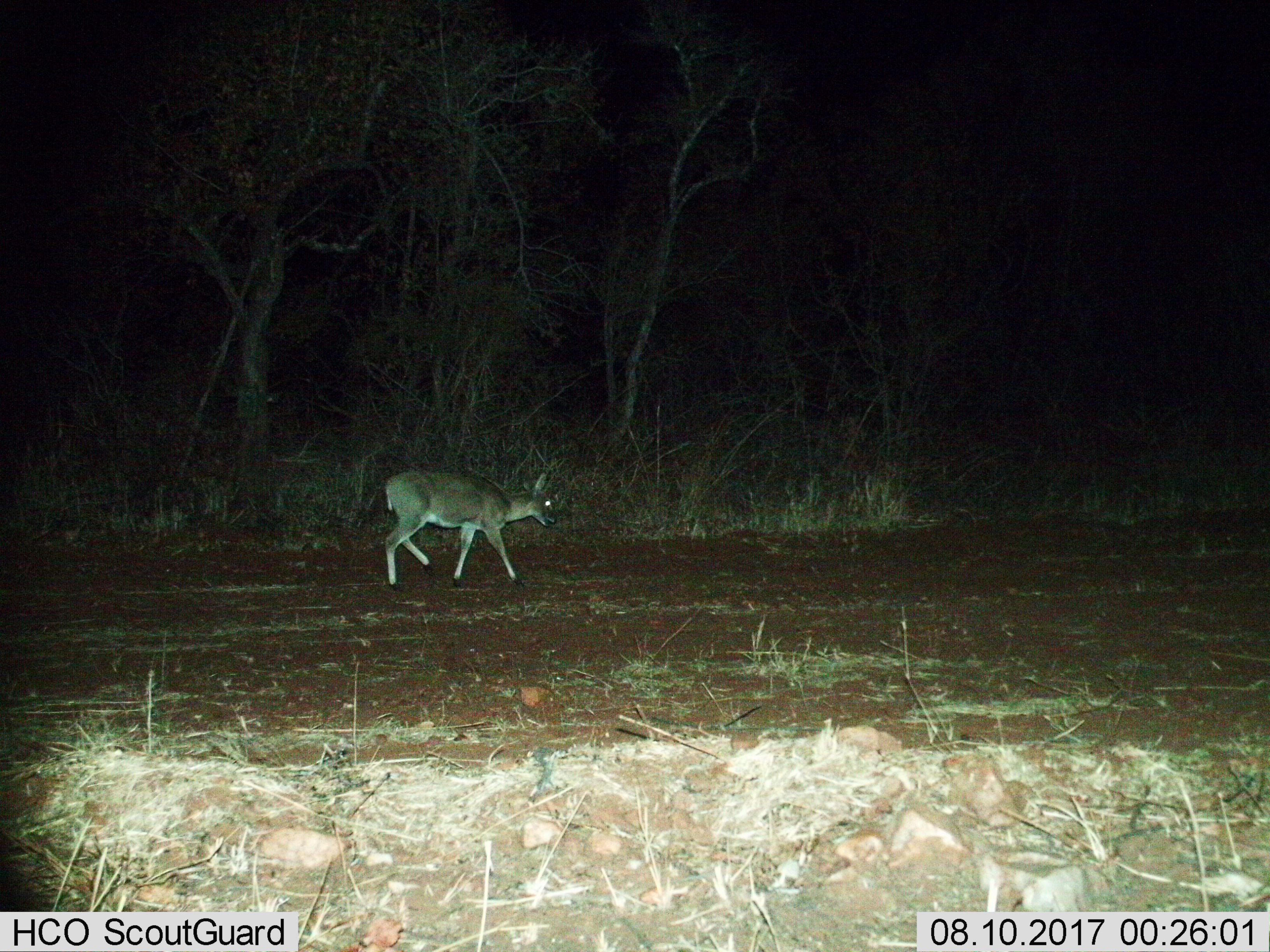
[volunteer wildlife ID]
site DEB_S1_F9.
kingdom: Animalia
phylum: Chordata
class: Mammalia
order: Artiodactyla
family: Bovidae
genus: Sylvicapra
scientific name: Sylvicapra grimmia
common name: common duiker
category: duikercommongrey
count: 1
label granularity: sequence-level